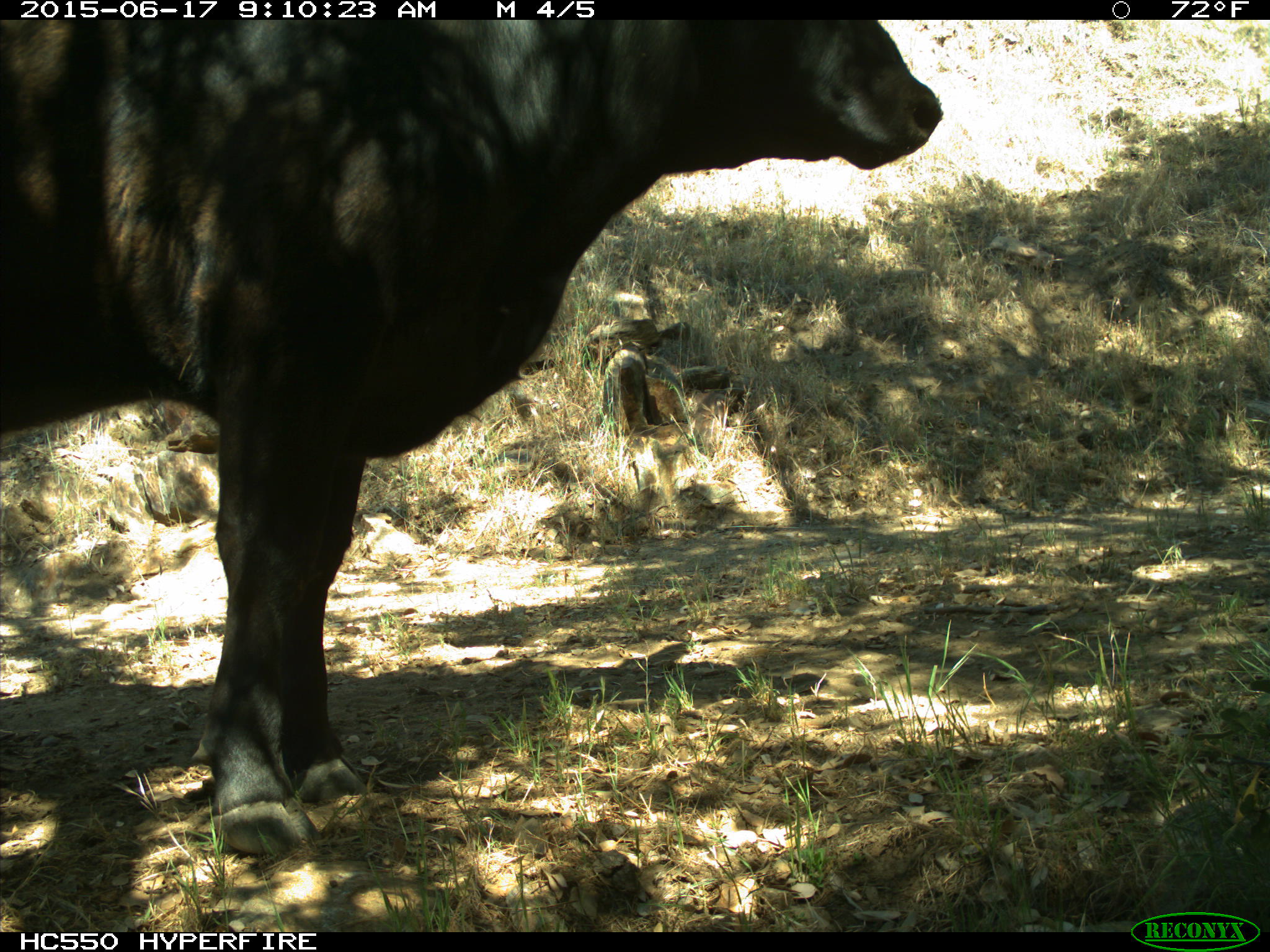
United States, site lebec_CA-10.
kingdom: Animalia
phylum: Chordata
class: Mammalia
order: Artiodactyla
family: Bovidae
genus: Bos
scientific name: Bos taurus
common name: domestic cow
Bos taurus (domestic cow).